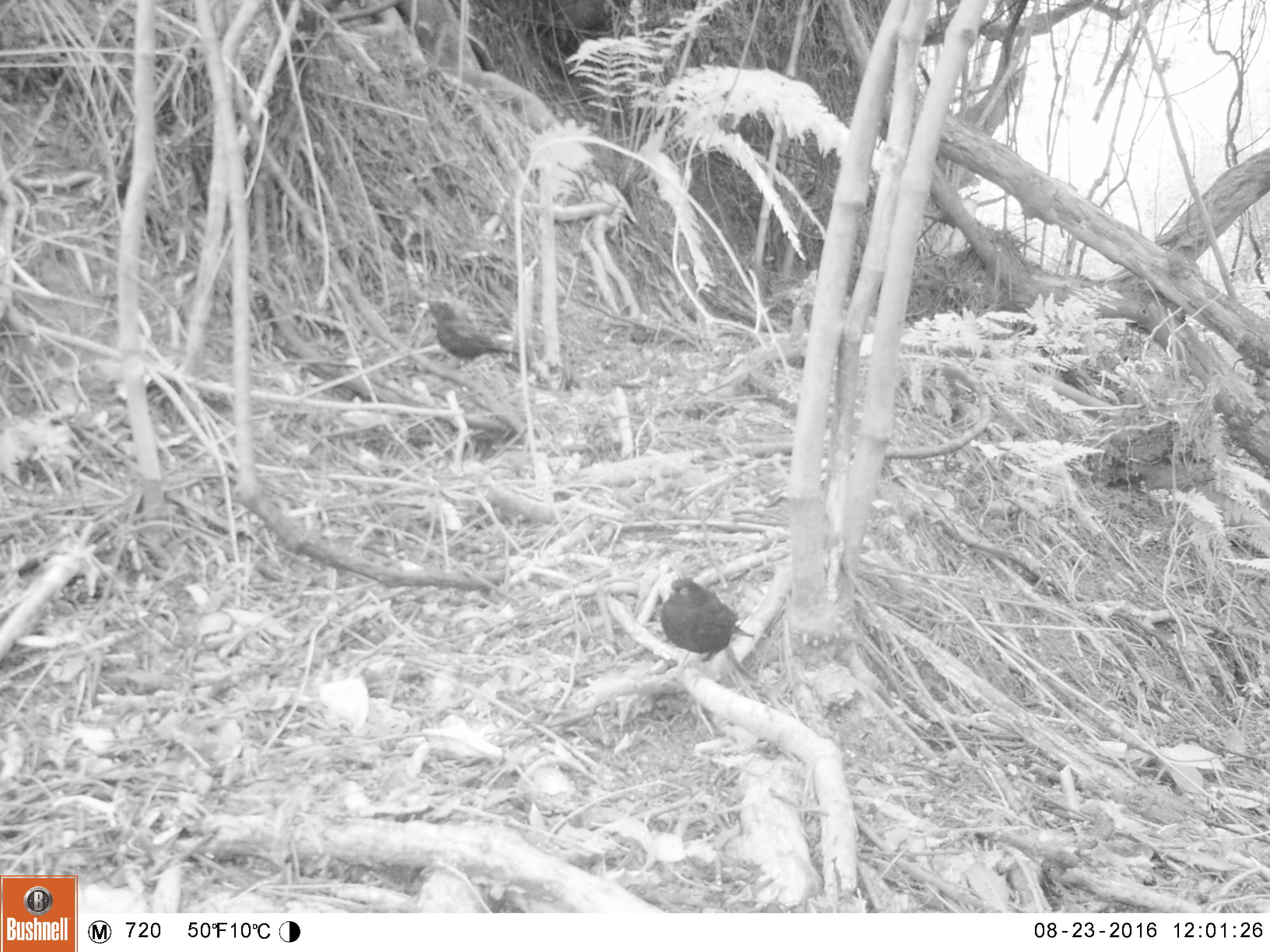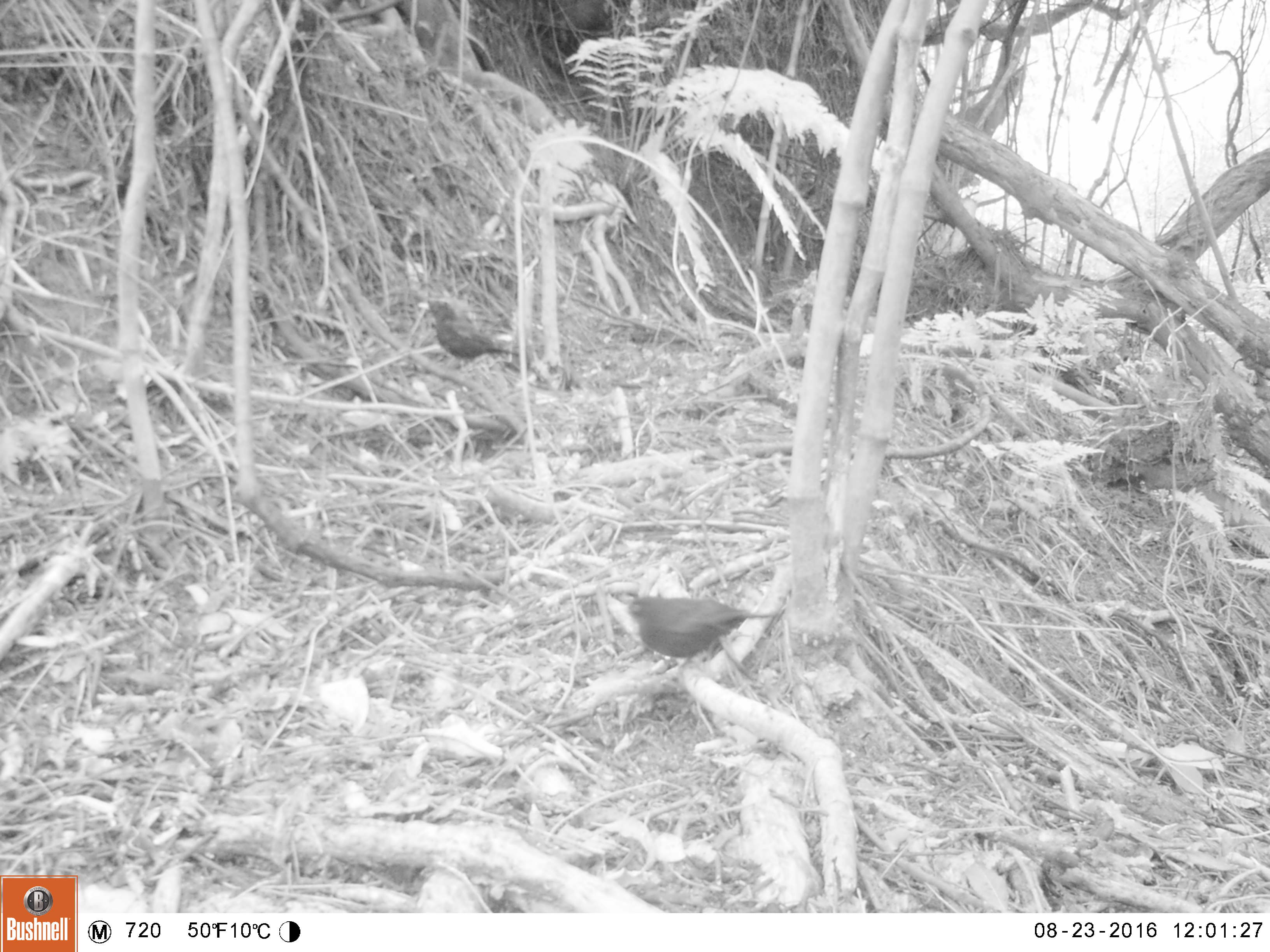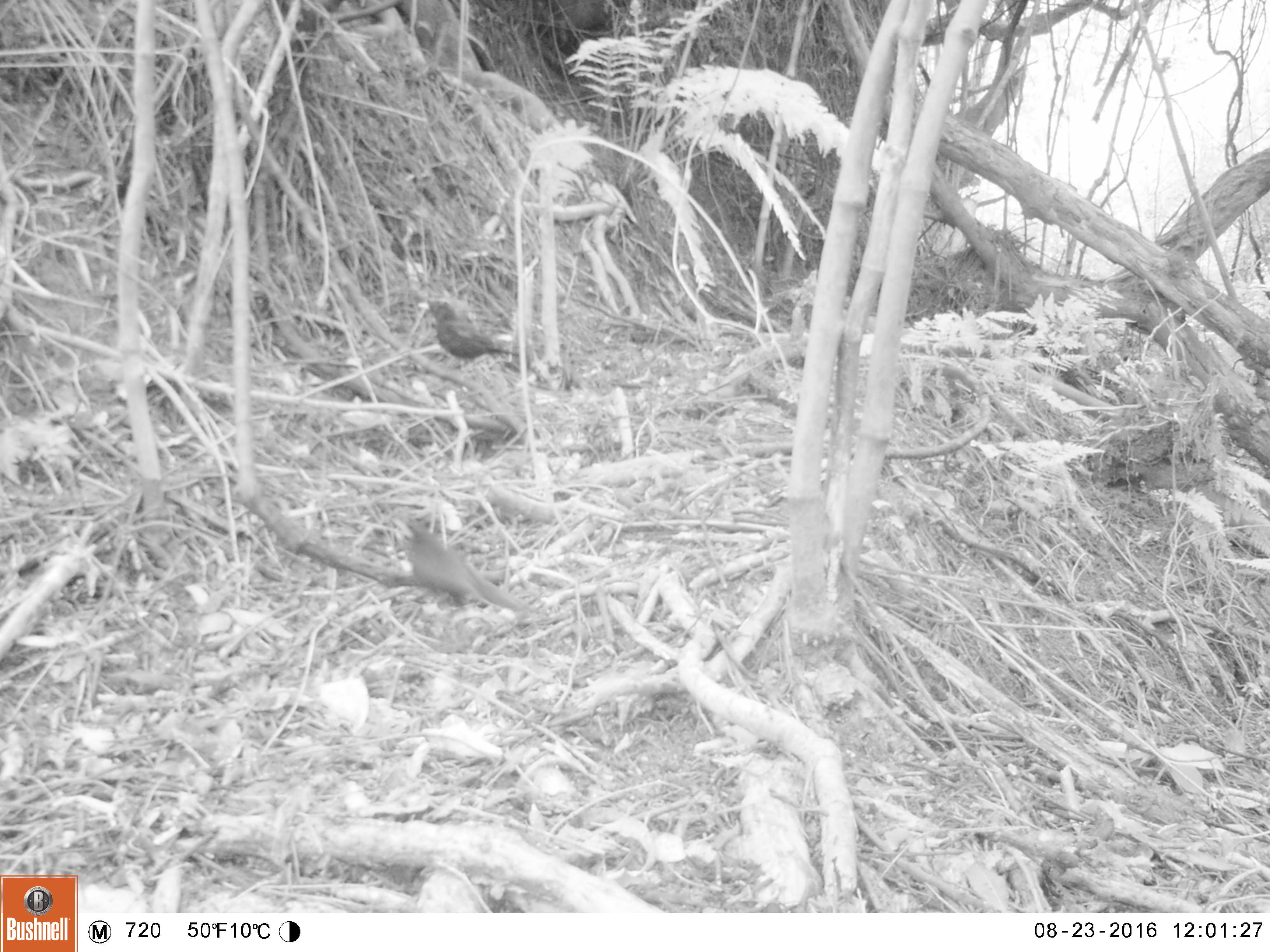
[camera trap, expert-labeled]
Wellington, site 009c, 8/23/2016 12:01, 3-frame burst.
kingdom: Animalia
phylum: Chordata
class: Aves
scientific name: Aves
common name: bird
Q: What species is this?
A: Bird (Aves).